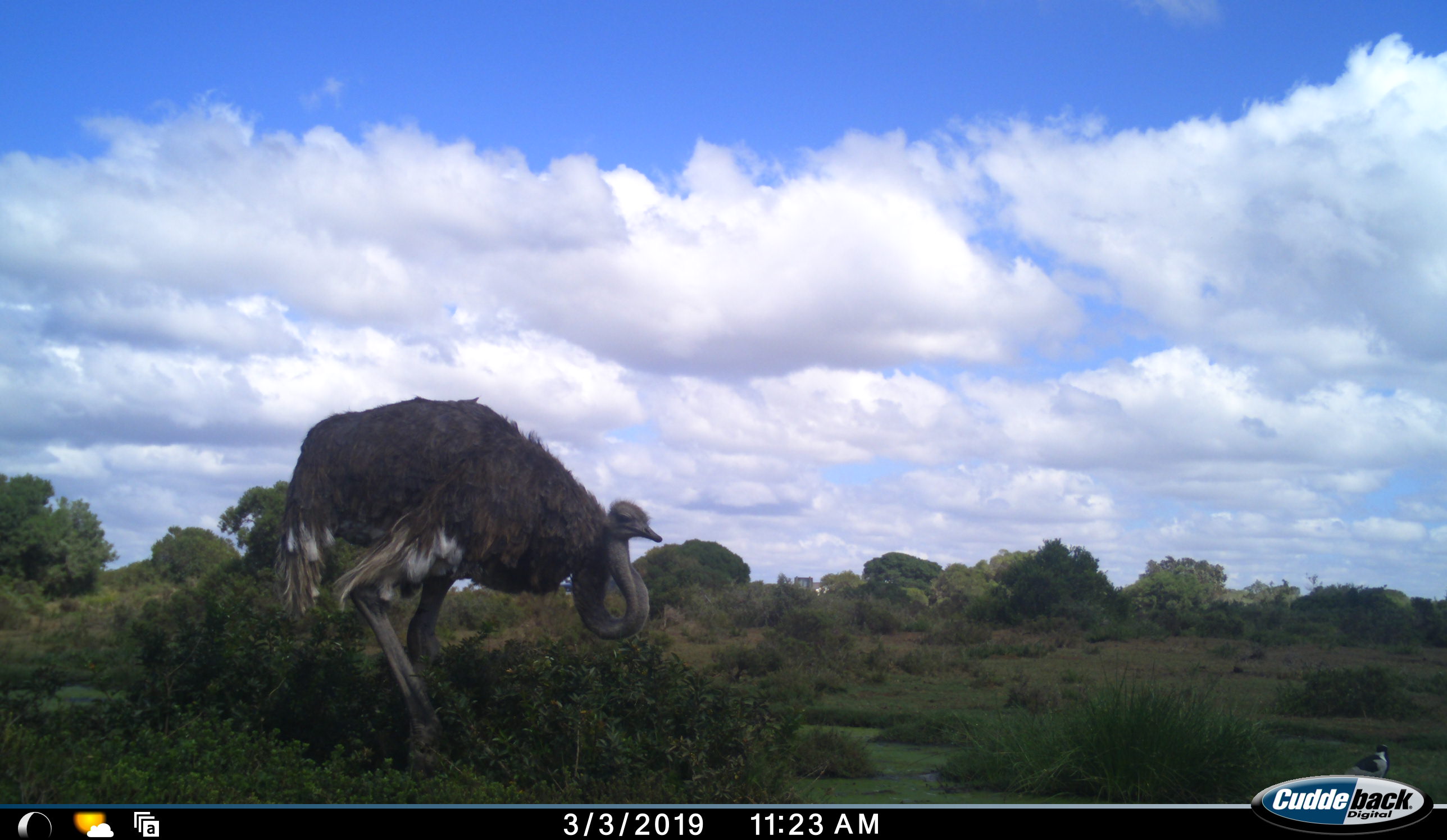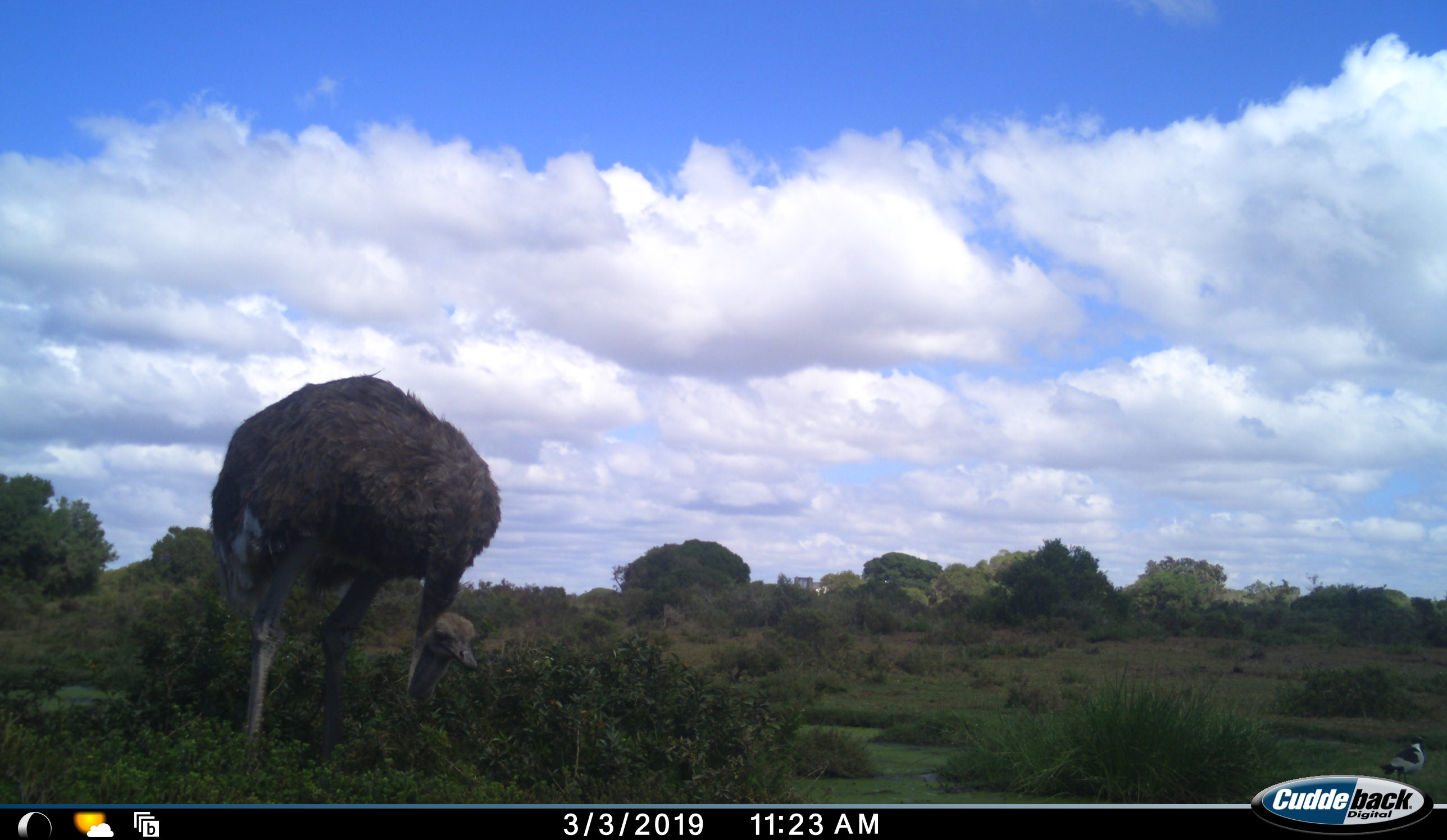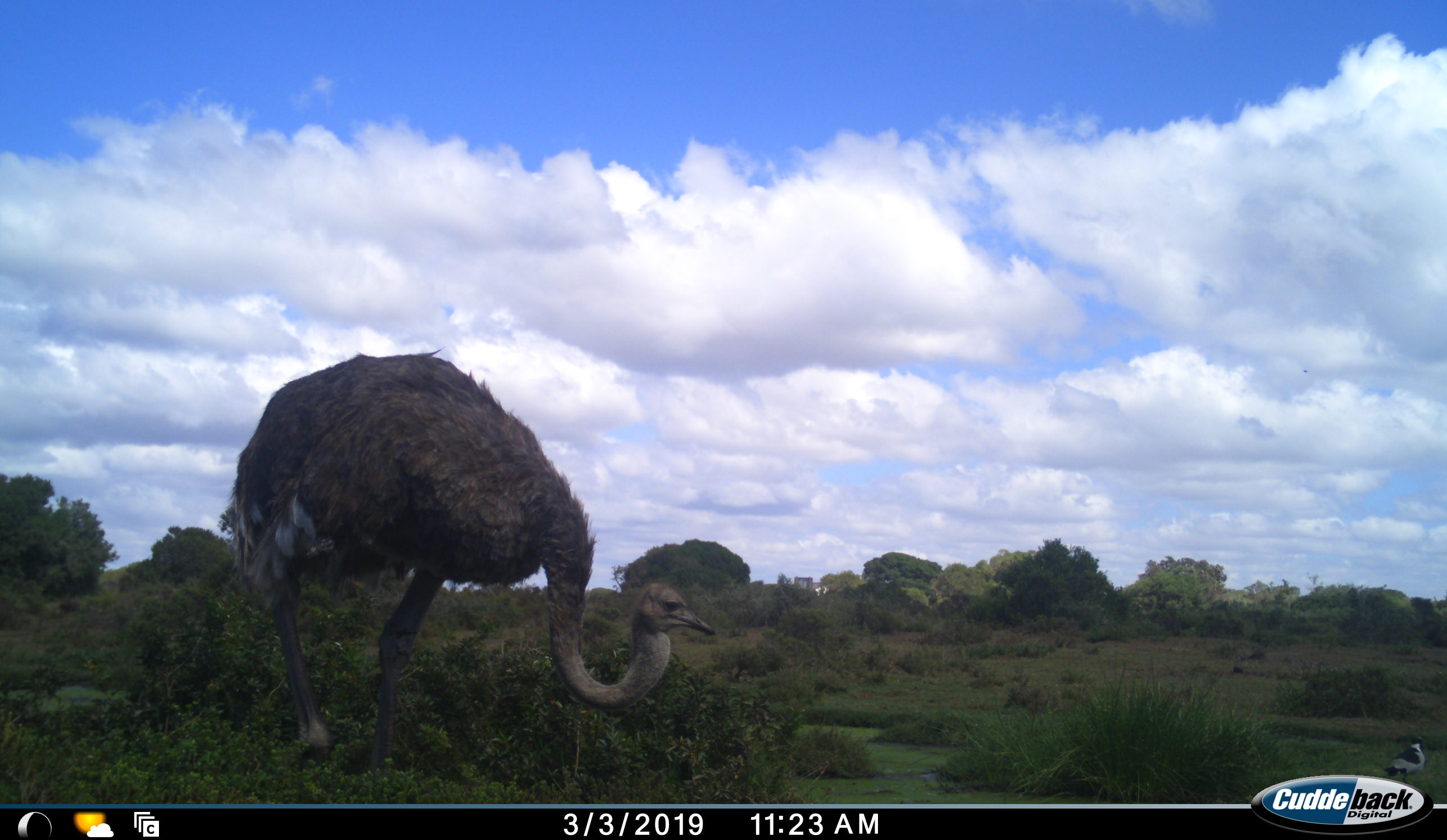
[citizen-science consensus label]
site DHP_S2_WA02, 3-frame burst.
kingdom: Animalia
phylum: Chordata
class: Aves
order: Struthioniformes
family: Struthionidae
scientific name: Struthionidae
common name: ostrich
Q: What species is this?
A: Ostrich (Struthionidae).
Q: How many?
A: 1.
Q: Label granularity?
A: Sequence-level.